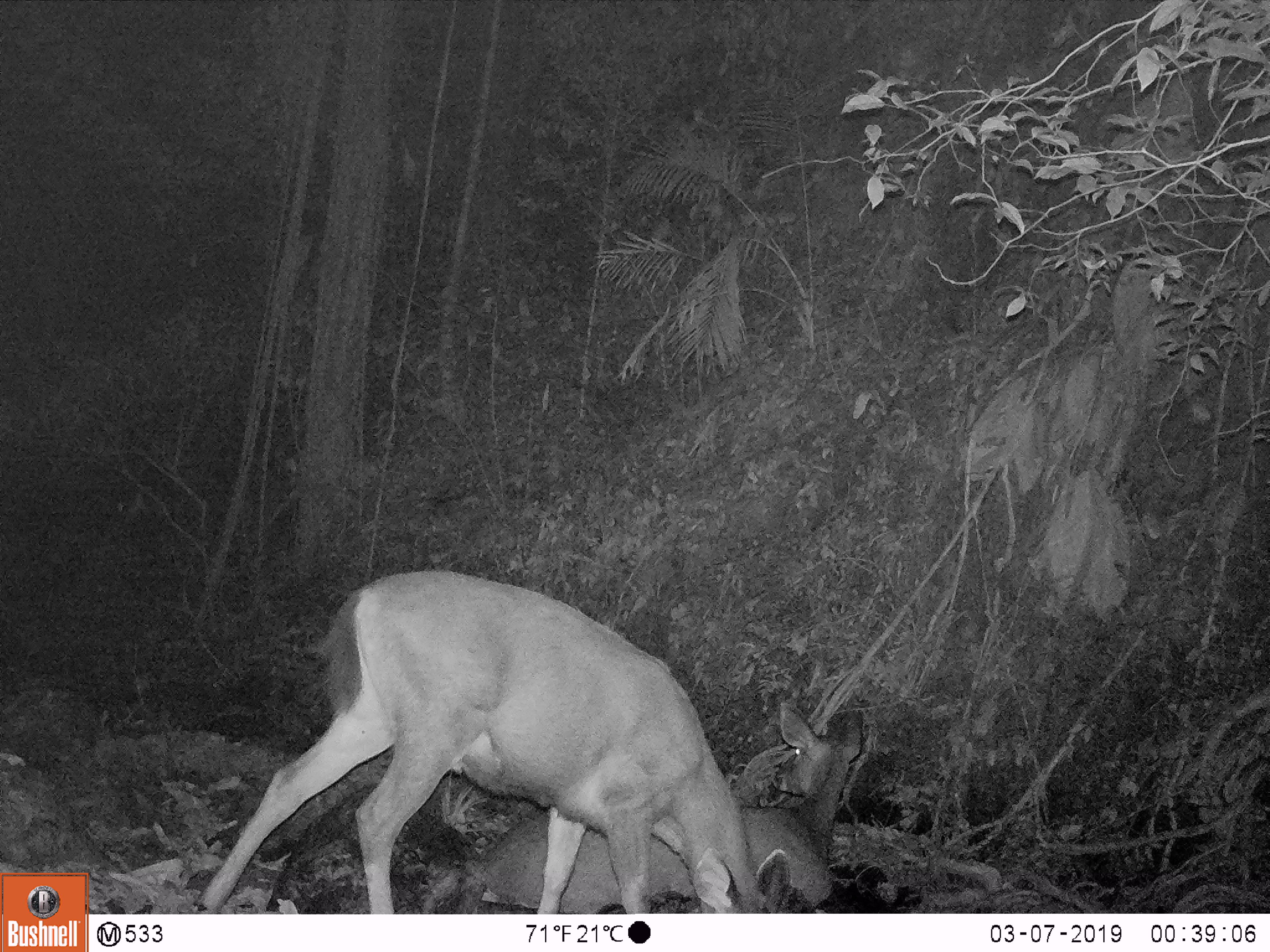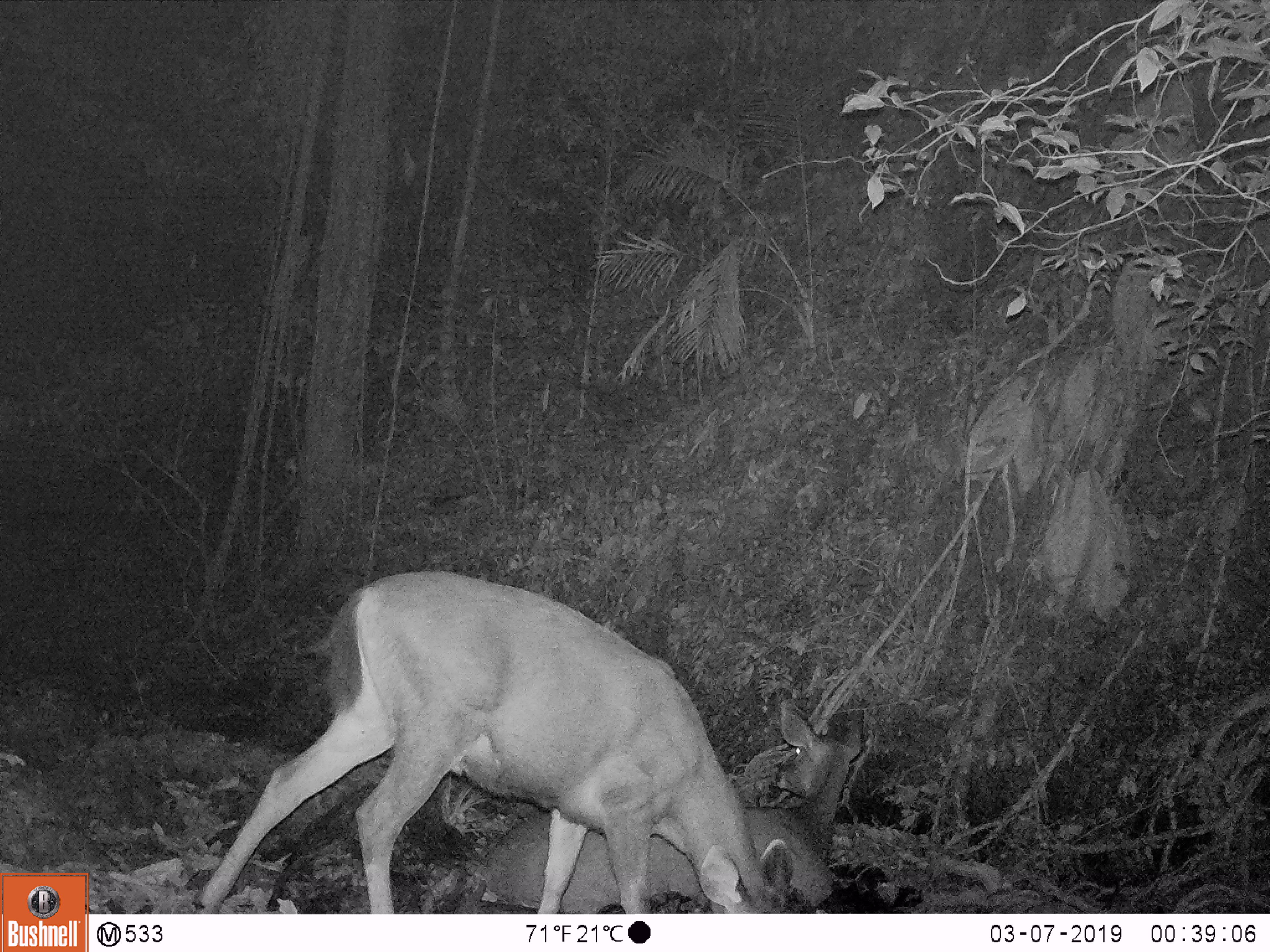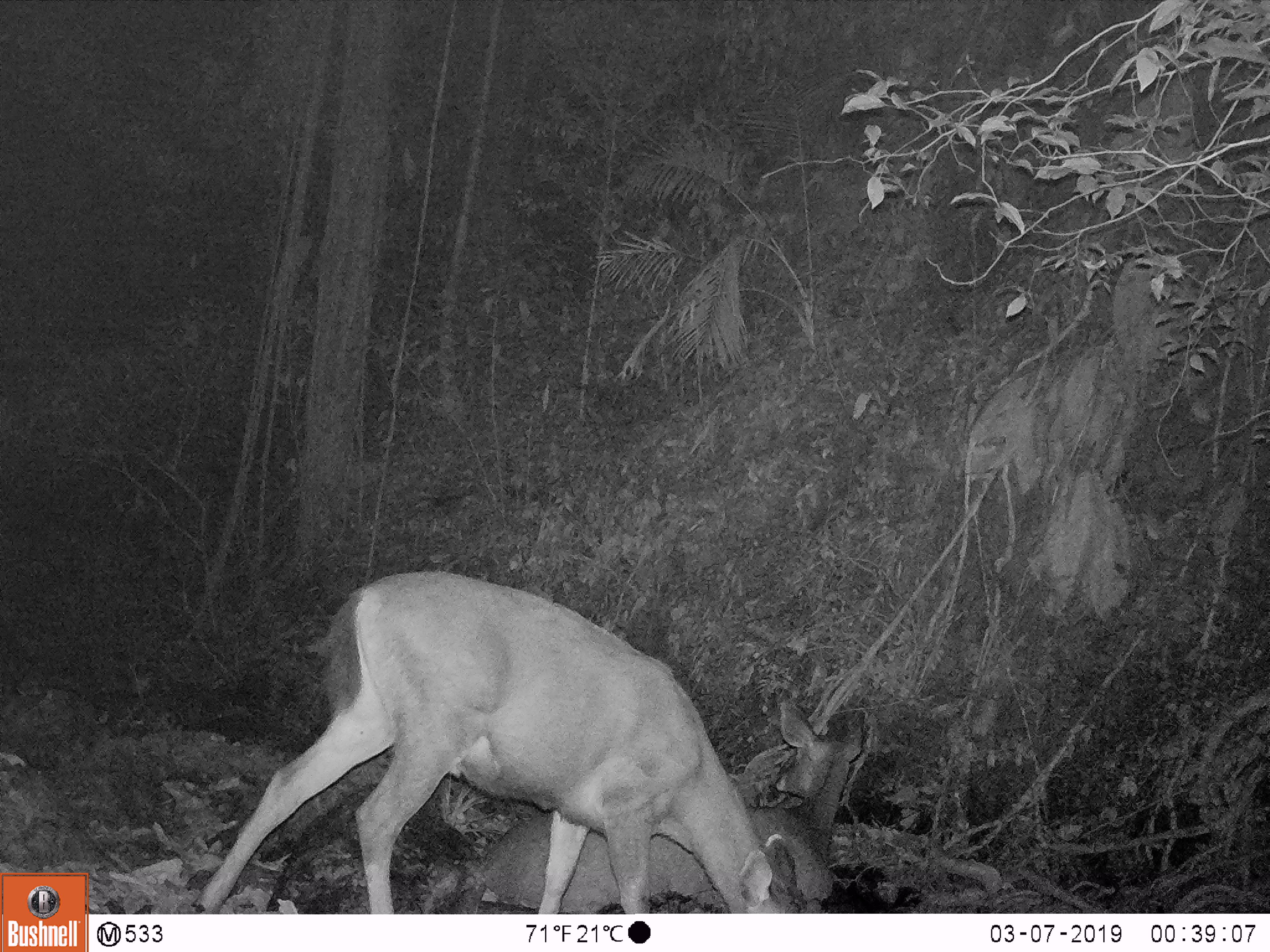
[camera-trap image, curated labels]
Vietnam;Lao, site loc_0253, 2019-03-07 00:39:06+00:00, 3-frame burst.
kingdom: Animalia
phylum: Chordata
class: Mammalia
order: Artiodactyla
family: Cervidae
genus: Rusa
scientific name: Rusa unicolor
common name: sambar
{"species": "sambar (Rusa unicolor)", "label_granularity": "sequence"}